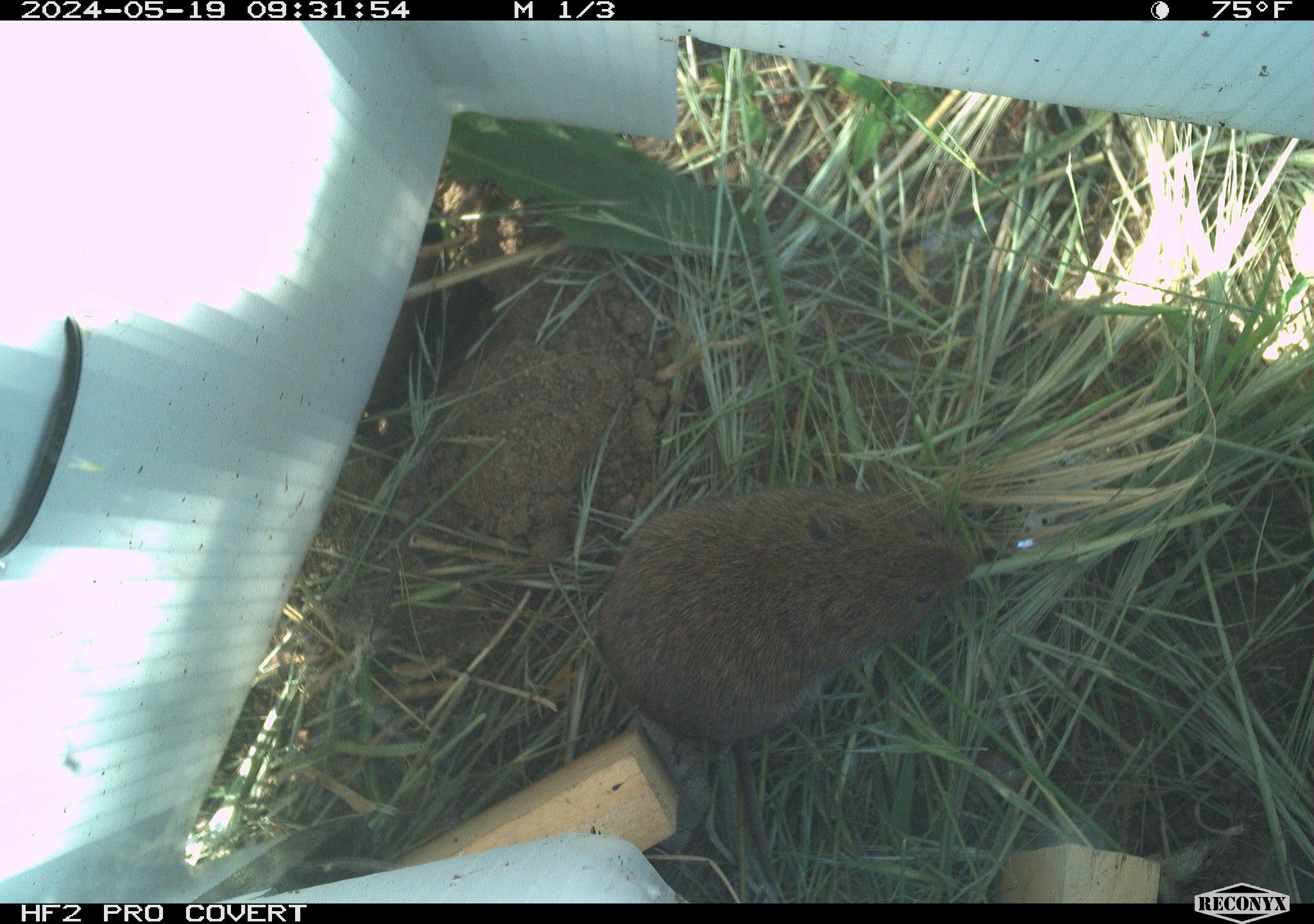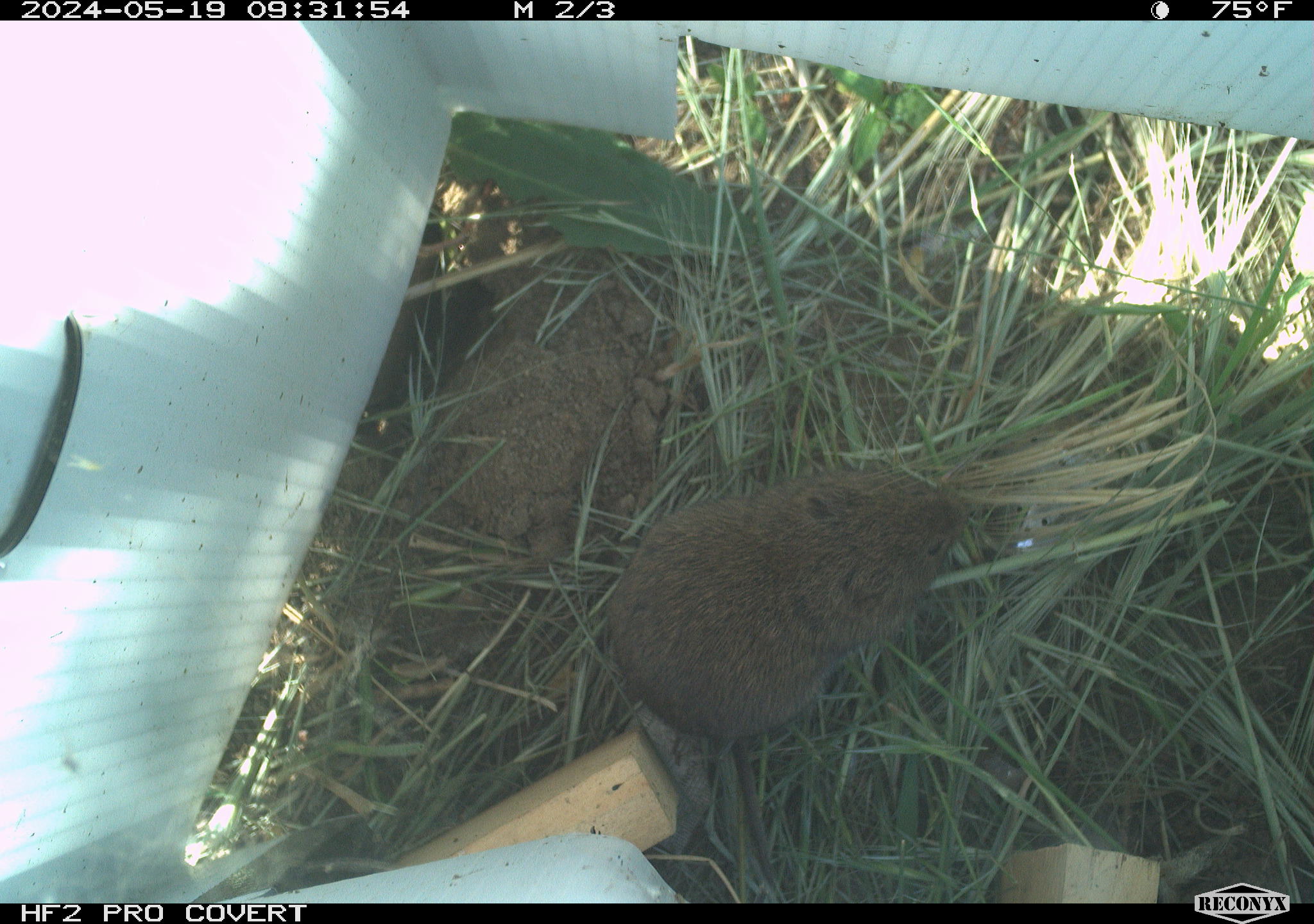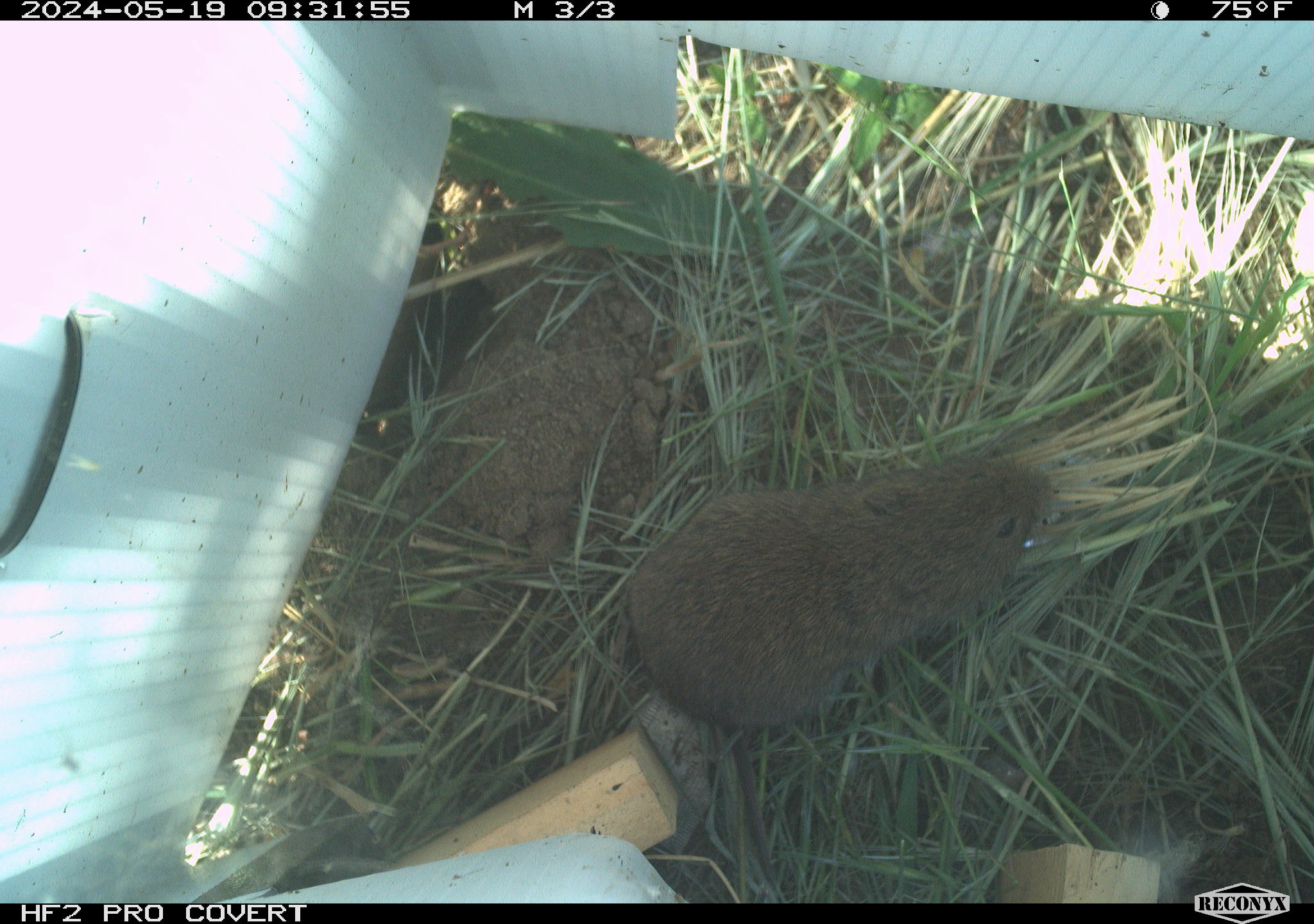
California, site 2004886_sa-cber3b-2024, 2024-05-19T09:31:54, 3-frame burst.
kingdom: Animalia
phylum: Chordata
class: Mammalia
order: Rodentia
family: Cricetidae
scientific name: Arvicolinae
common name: voles, lemmings, and muskrats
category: arvicolinae subfamily